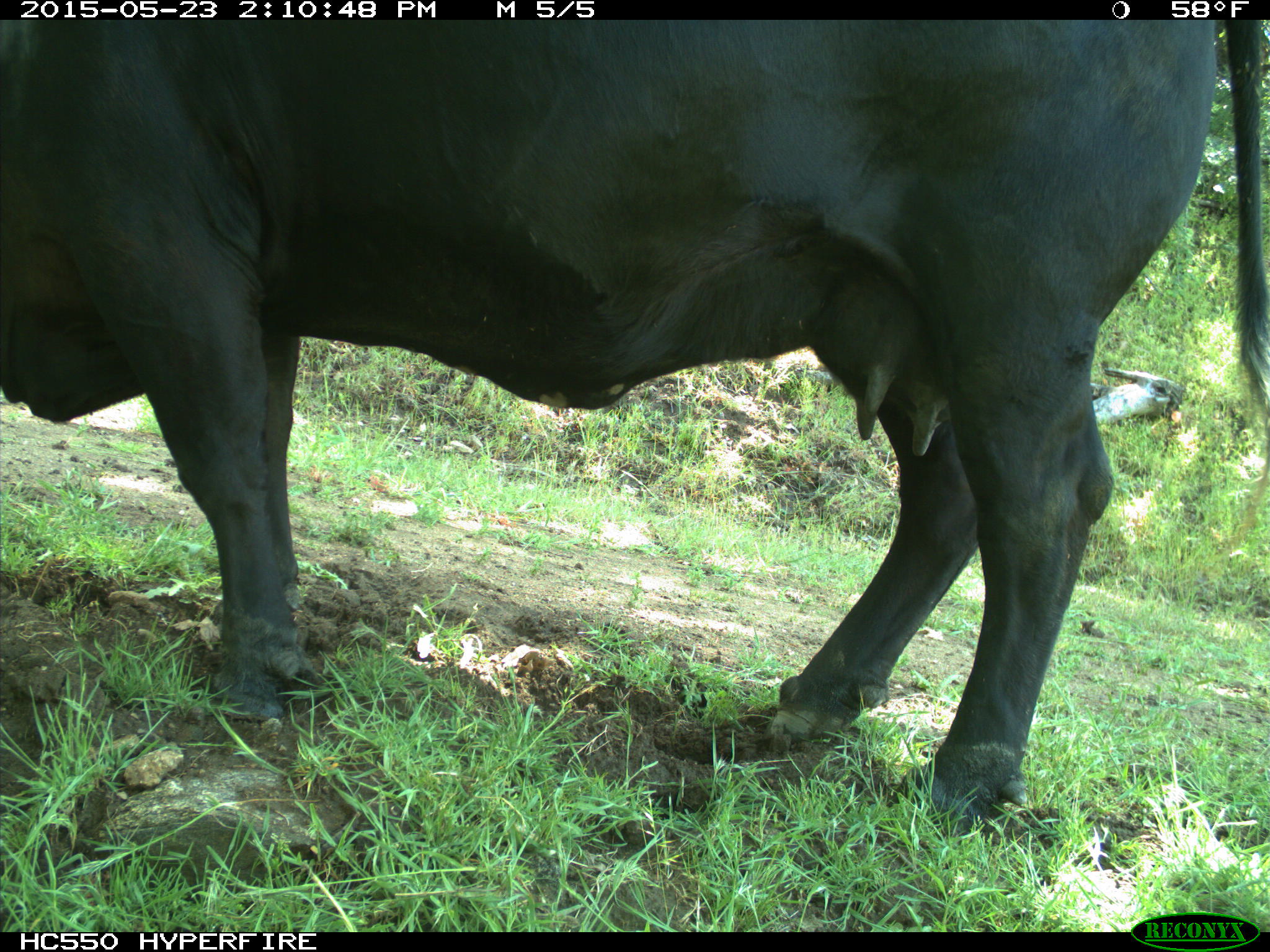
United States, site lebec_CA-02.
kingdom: Animalia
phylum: Chordata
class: Mammalia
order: Artiodactyla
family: Bovidae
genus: Bos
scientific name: Bos taurus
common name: domestic cow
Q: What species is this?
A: Bos taurus (domestic cow).